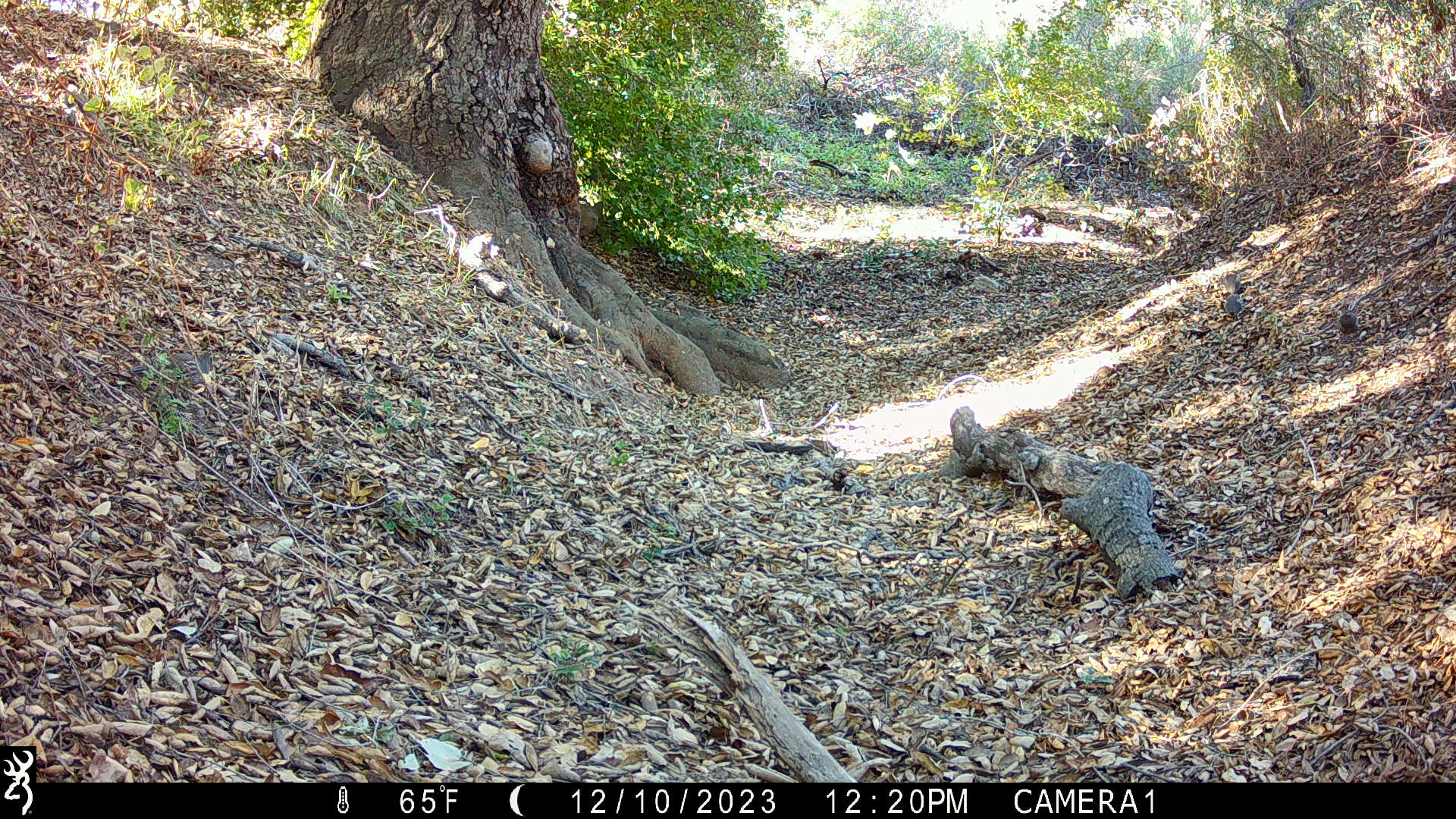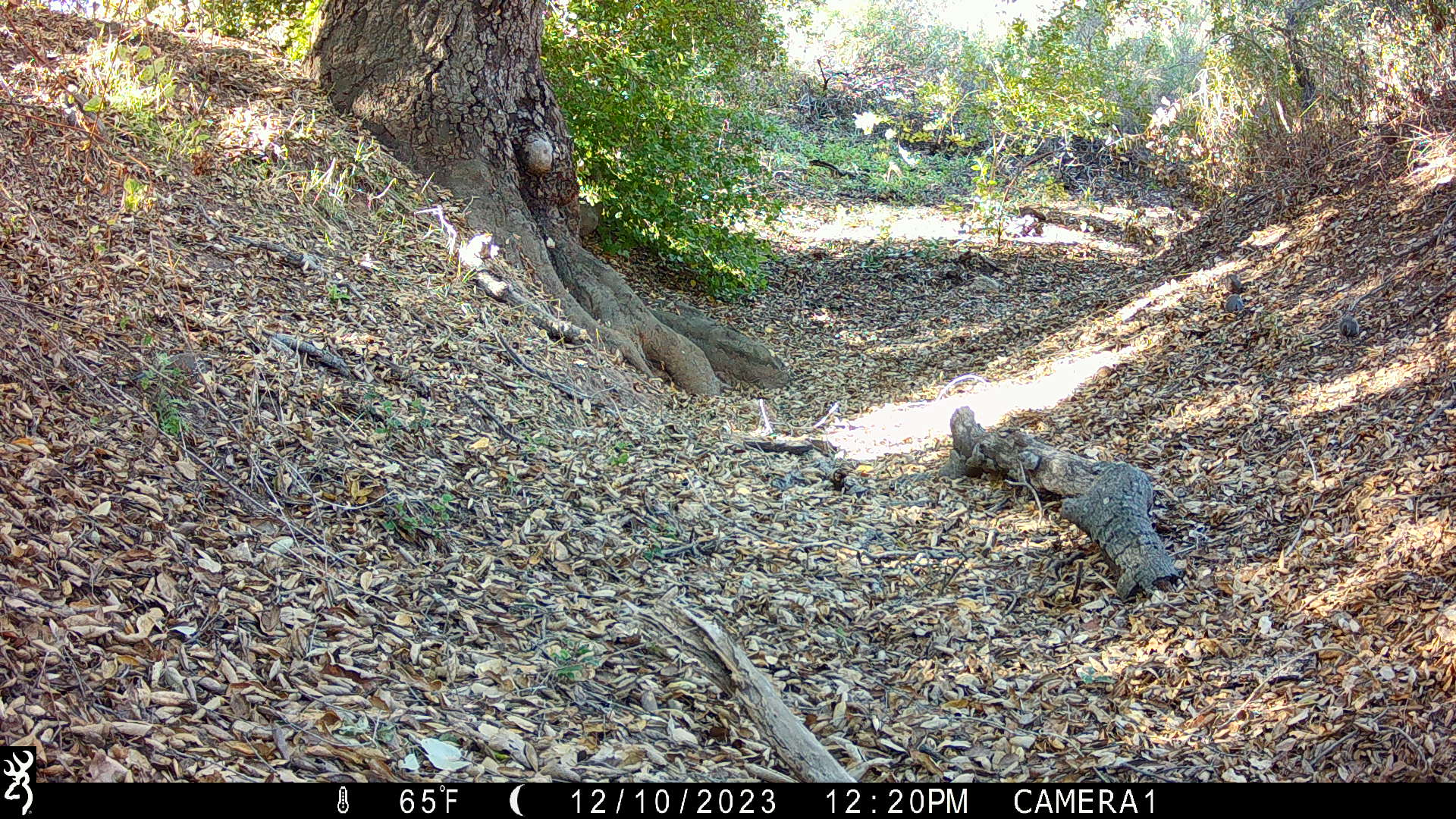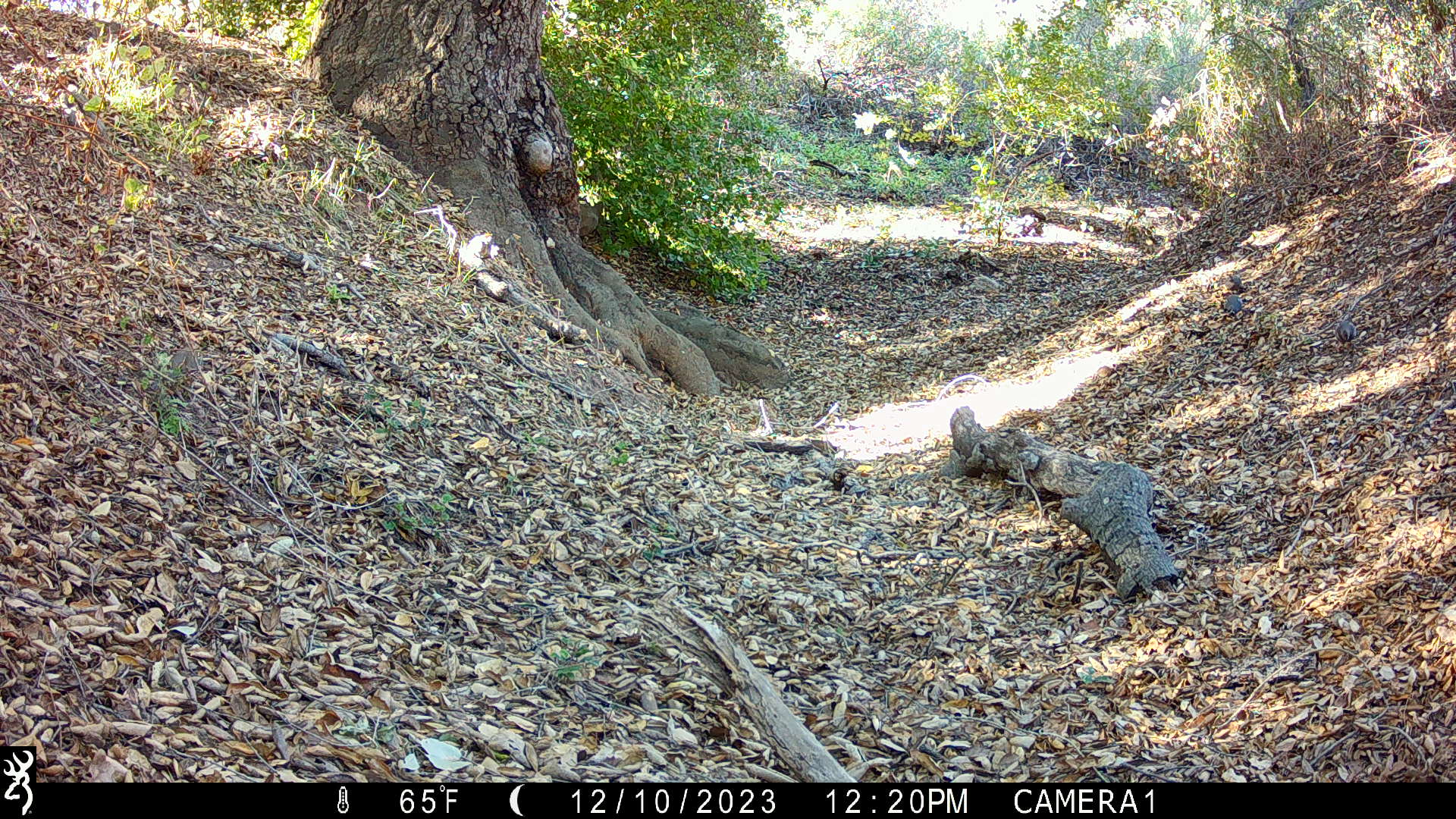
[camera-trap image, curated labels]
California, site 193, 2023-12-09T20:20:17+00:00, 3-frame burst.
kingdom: Animalia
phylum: Chordata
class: Aves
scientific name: Aves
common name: bird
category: unknown bird